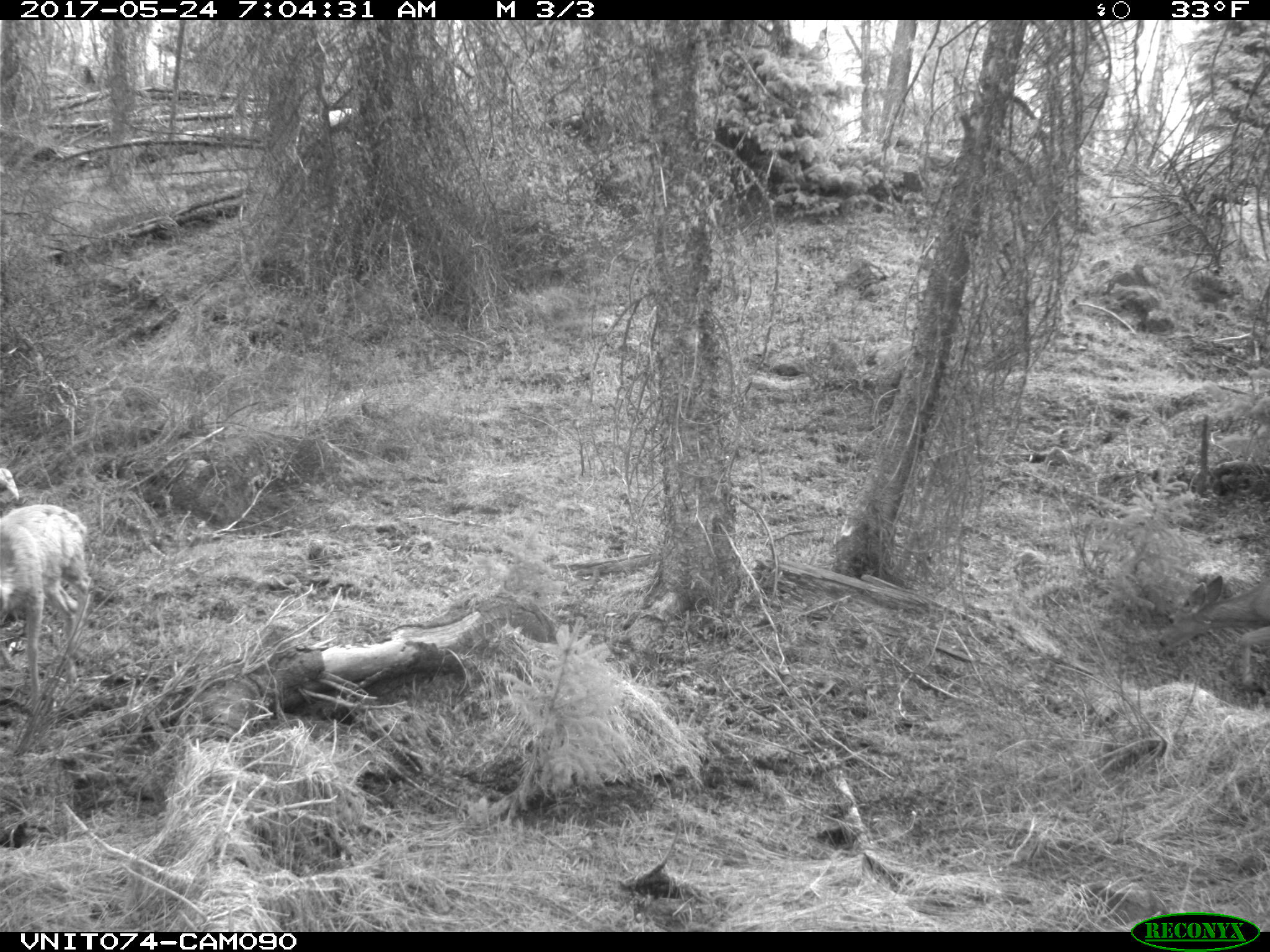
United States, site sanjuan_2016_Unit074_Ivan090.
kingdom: Animalia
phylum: Chordata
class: Mammalia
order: Artiodactyla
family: Cervidae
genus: Odocoileus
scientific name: Odocoileus hemionus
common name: mule deer